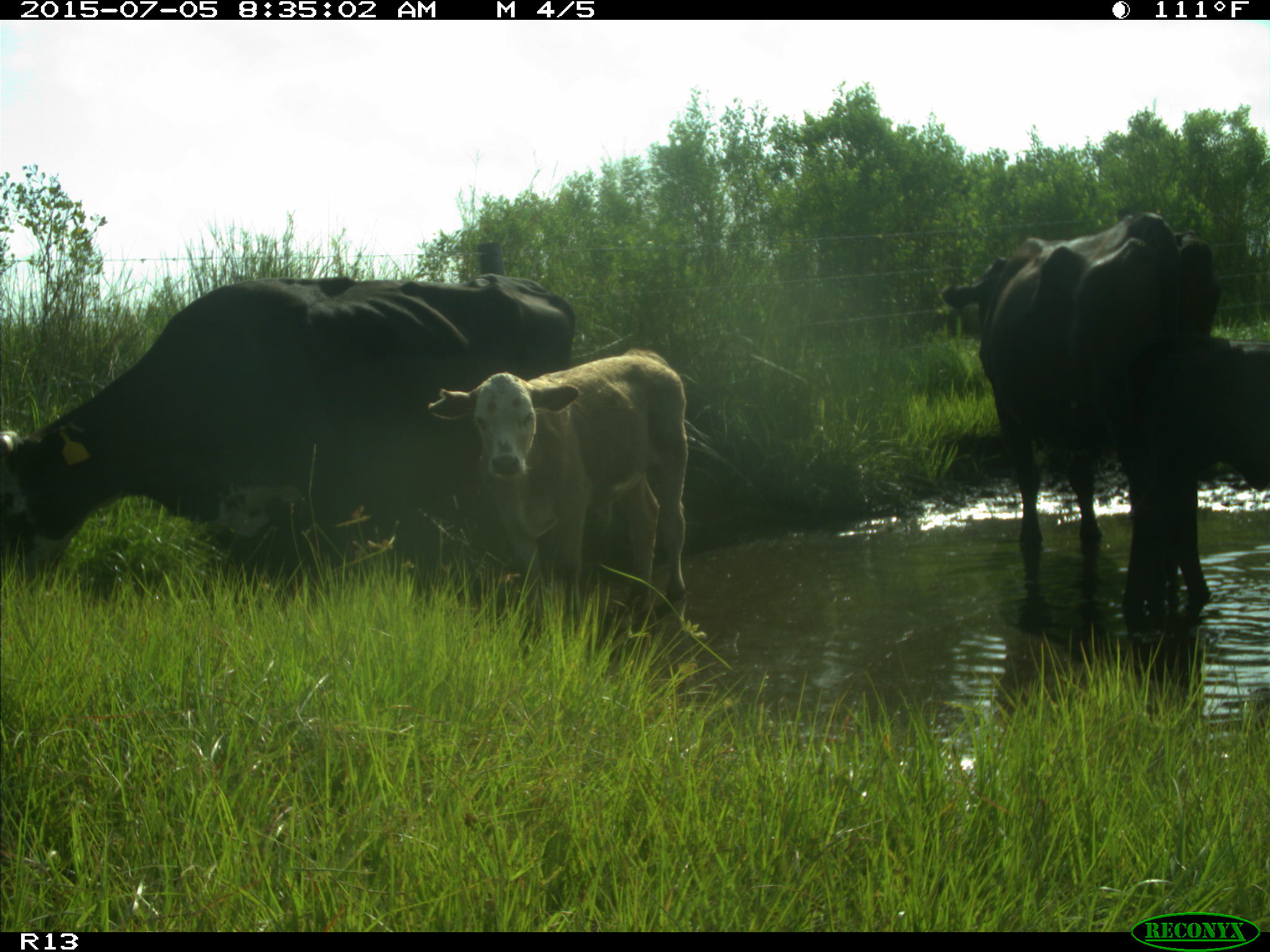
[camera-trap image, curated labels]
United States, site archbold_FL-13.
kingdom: Animalia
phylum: Chordata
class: Mammalia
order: Artiodactyla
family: Bovidae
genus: Bos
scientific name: Bos taurus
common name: domestic cow